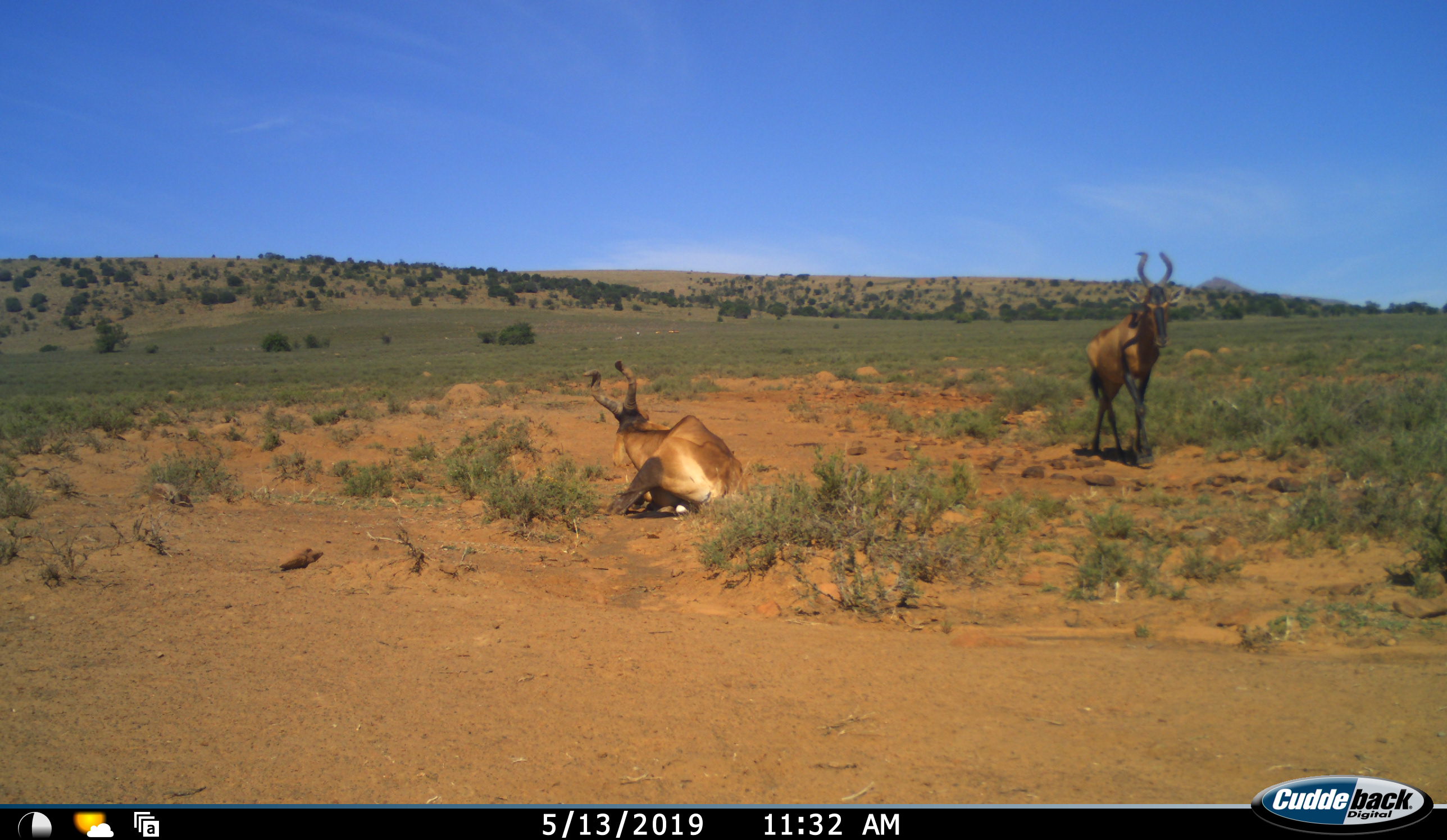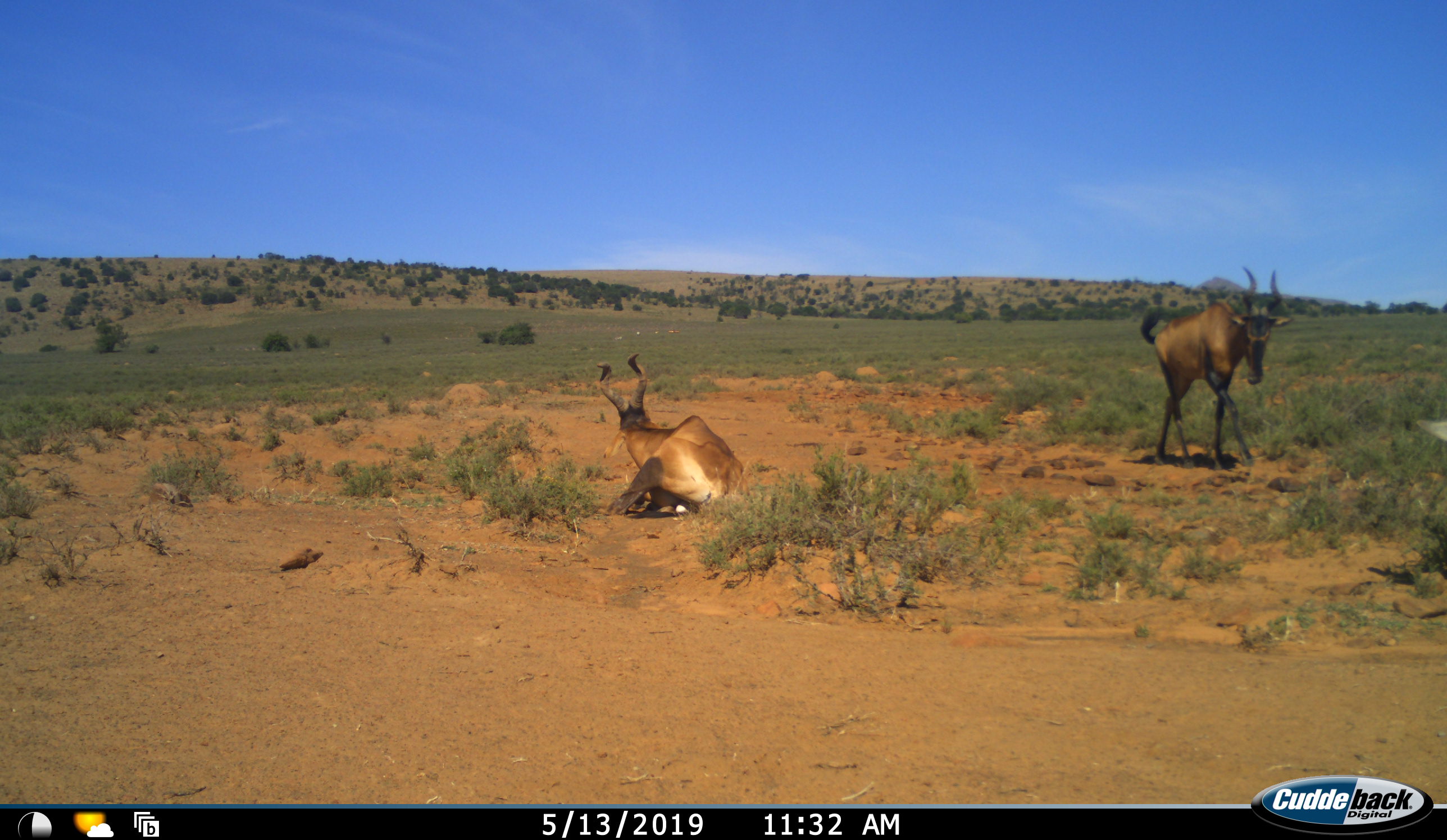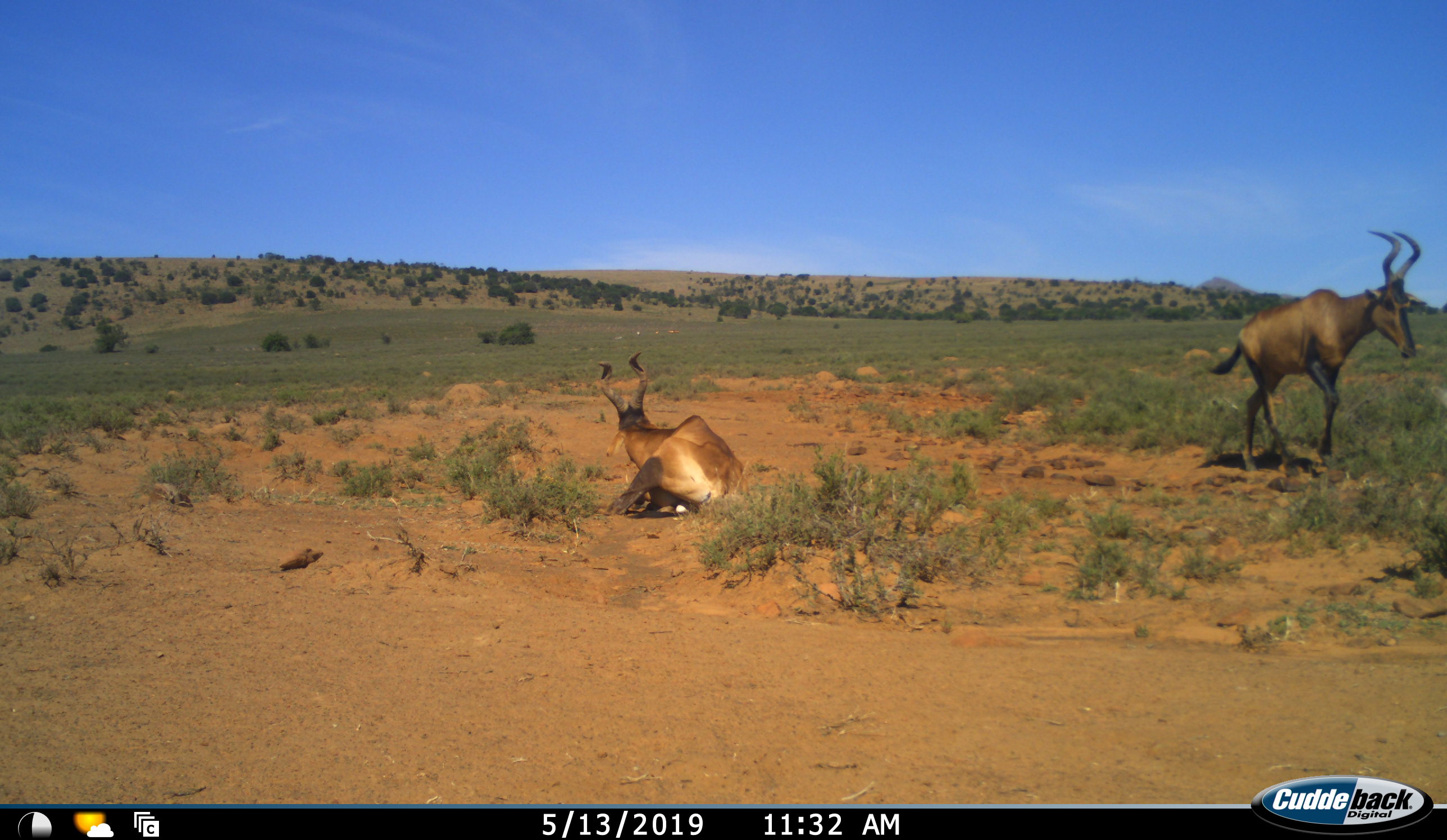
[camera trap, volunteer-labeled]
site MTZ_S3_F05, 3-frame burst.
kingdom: Animalia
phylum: Chordata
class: Mammalia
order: Artiodactyla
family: Bovidae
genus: Alcelaphus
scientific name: Alcelaphus buselaphus caama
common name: red hartebeest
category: hartebeestred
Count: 2.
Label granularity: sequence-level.